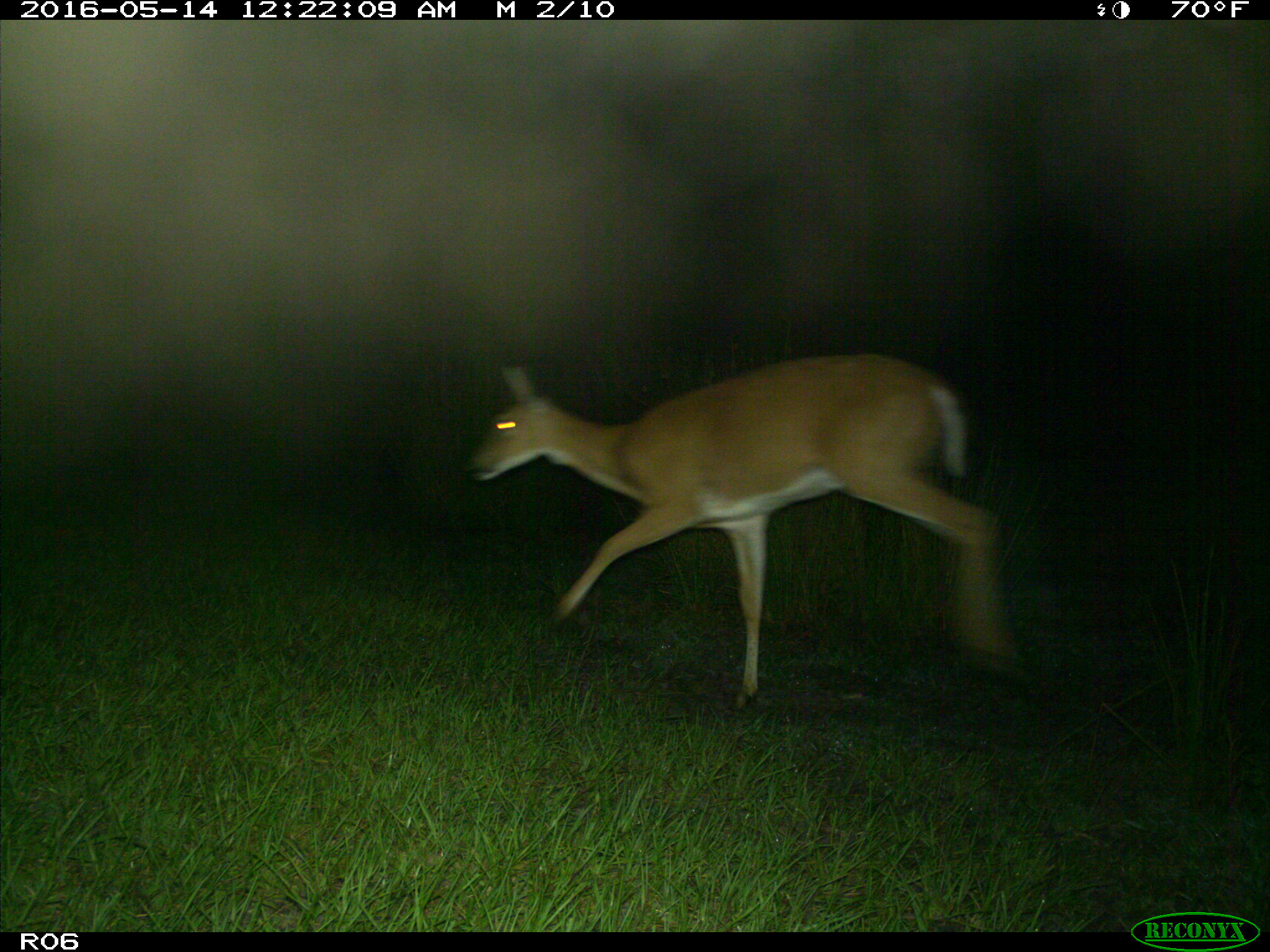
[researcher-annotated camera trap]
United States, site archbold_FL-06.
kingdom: Animalia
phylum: Chordata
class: Mammalia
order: Artiodactyla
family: Cervidae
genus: Odocoileus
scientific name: Odocoileus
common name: deer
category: unidentified deer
Unidentified deer (deer) (Odocoileus).